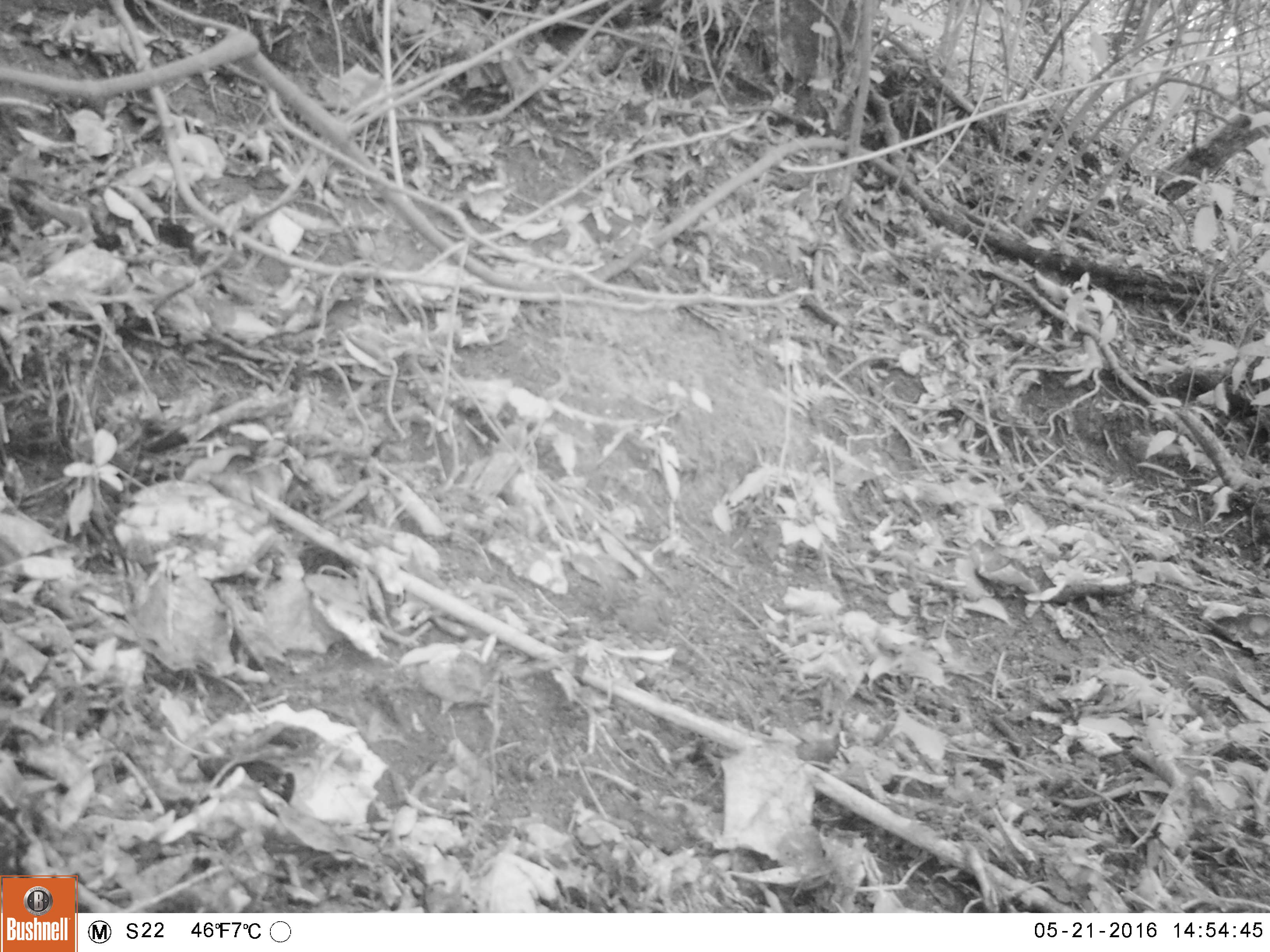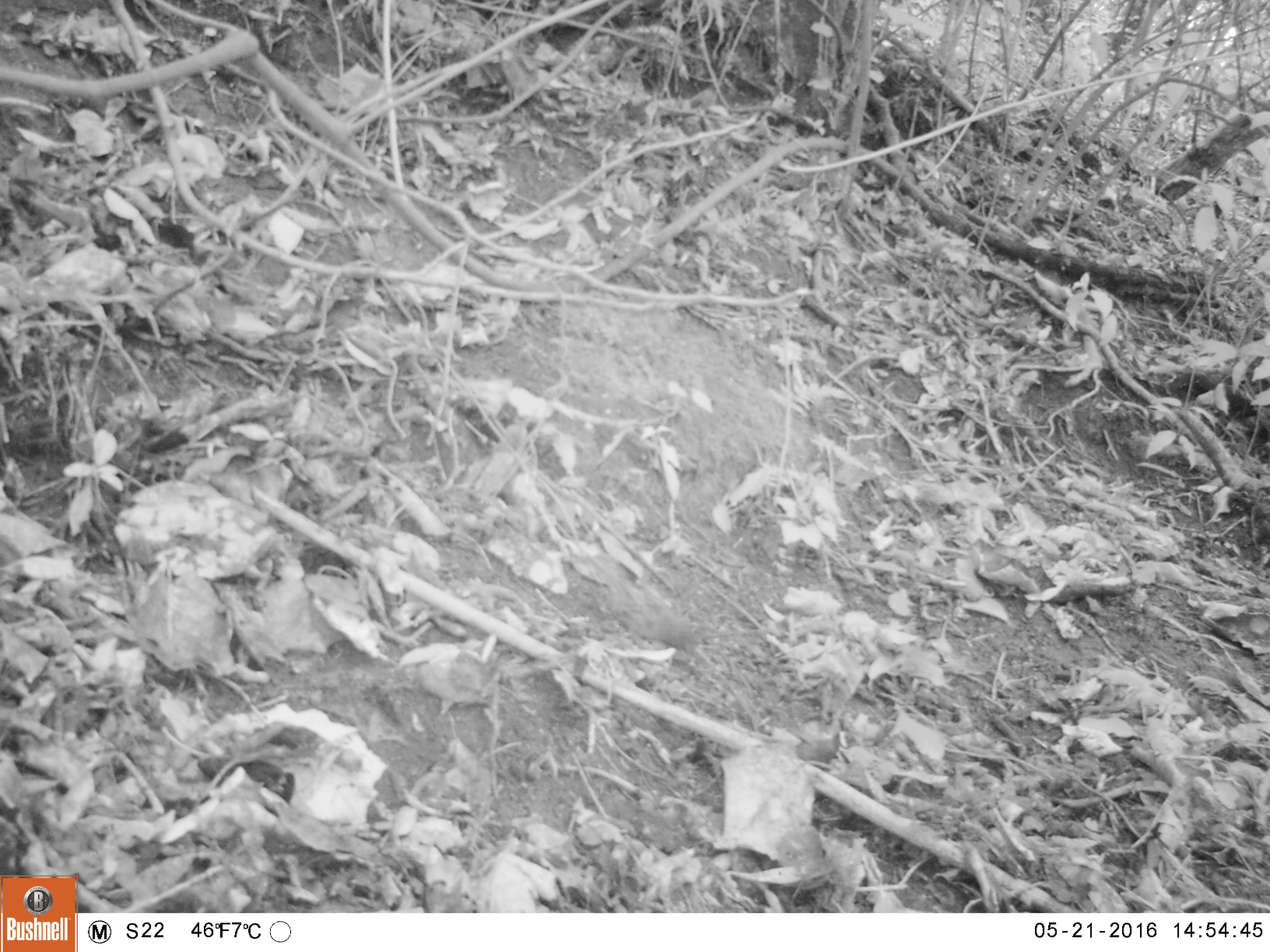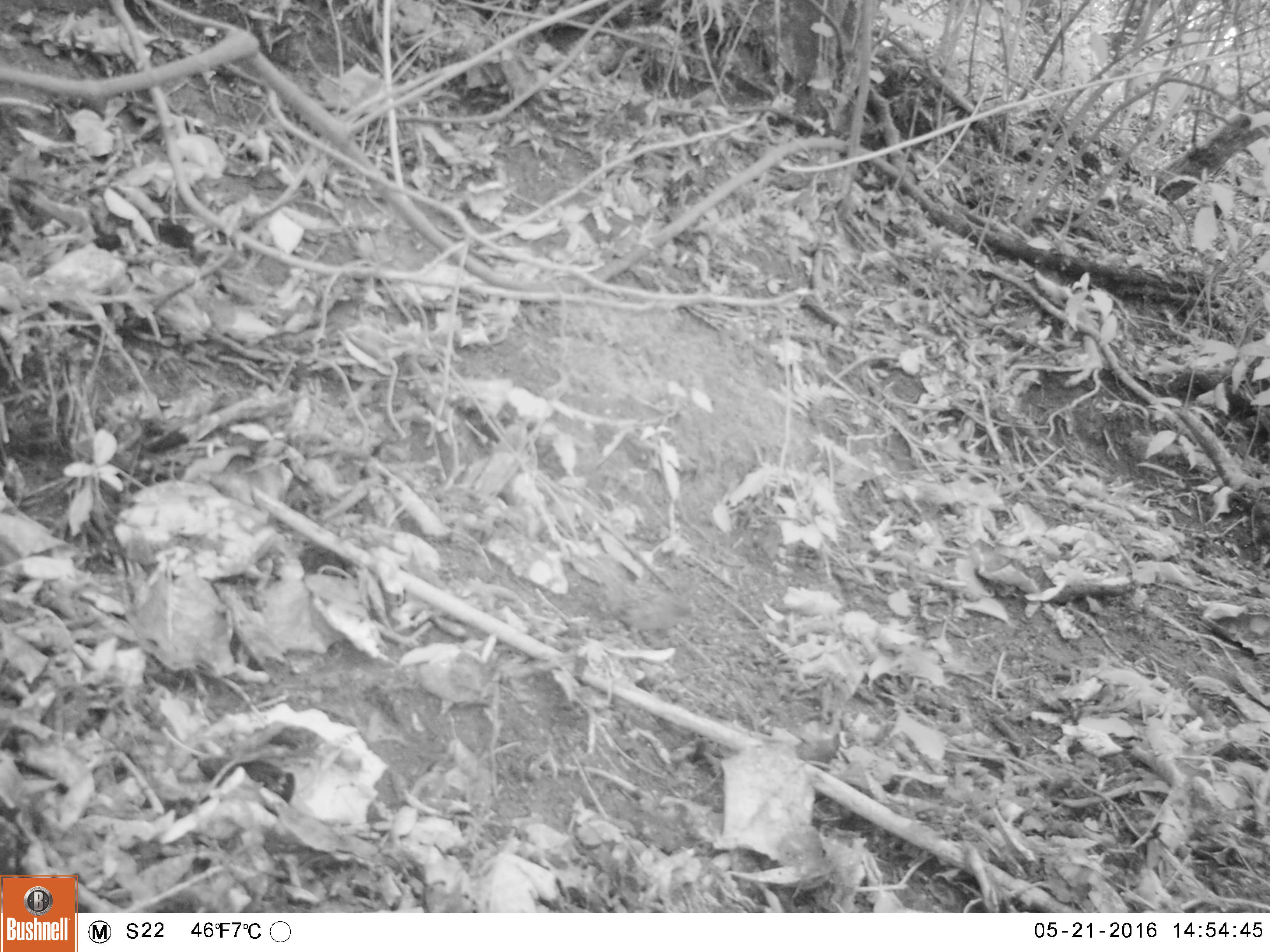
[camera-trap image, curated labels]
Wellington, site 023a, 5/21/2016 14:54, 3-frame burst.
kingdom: Animalia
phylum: Chordata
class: Aves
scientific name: Aves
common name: bird